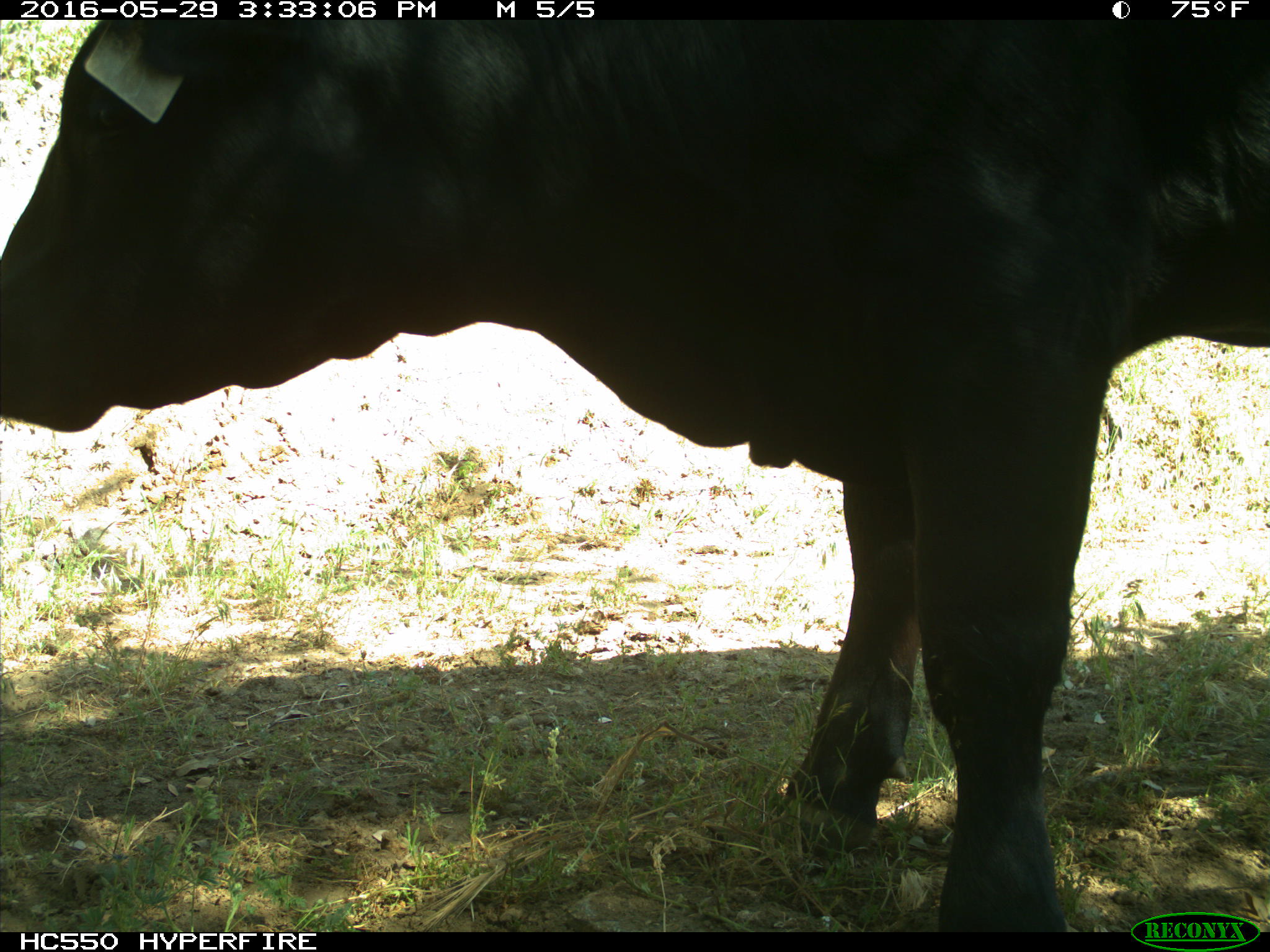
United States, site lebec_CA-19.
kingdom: Animalia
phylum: Chordata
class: Mammalia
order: Artiodactyla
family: Bovidae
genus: Bos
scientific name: Bos taurus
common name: domestic cow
Bos taurus (domestic cow).